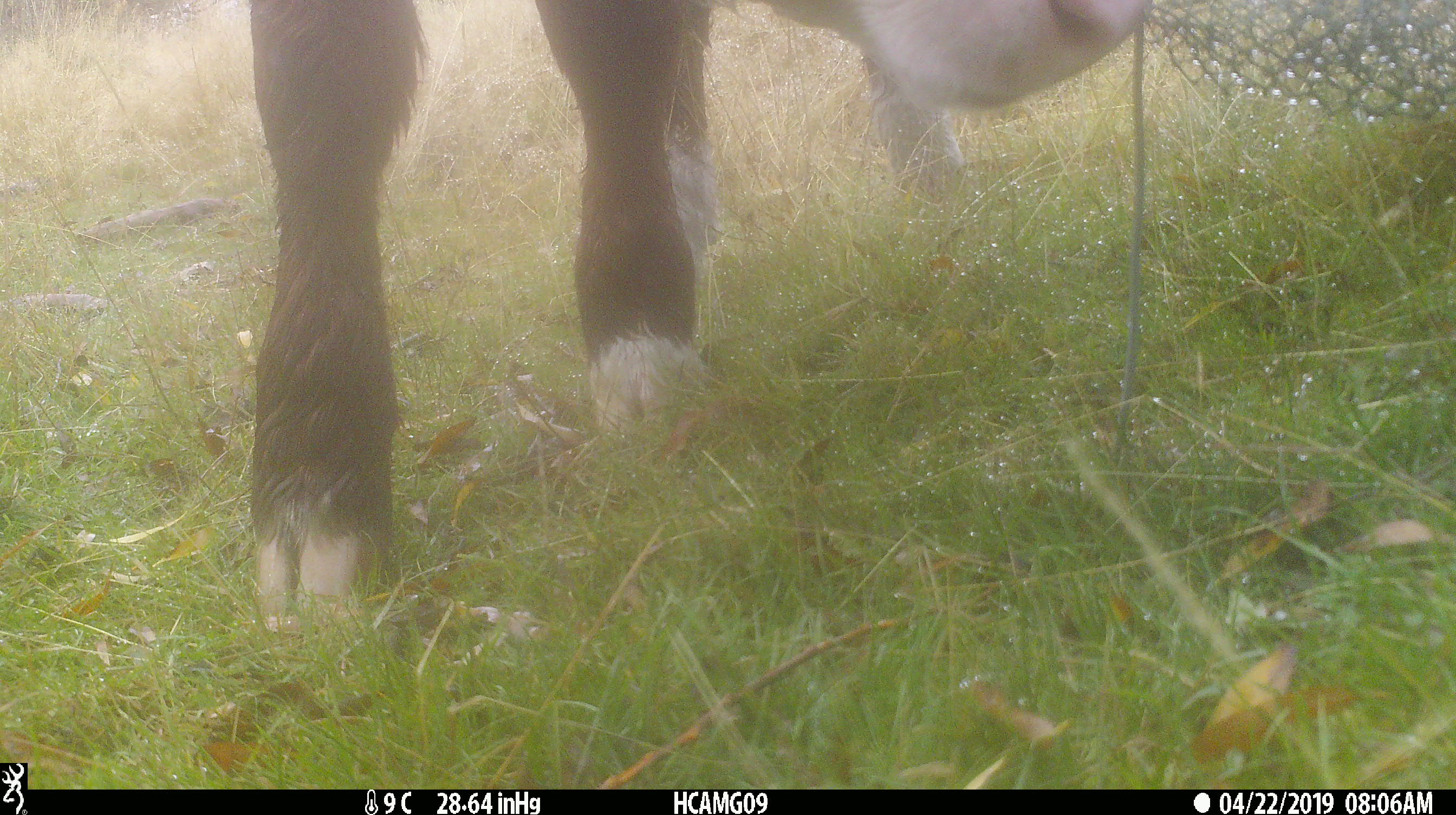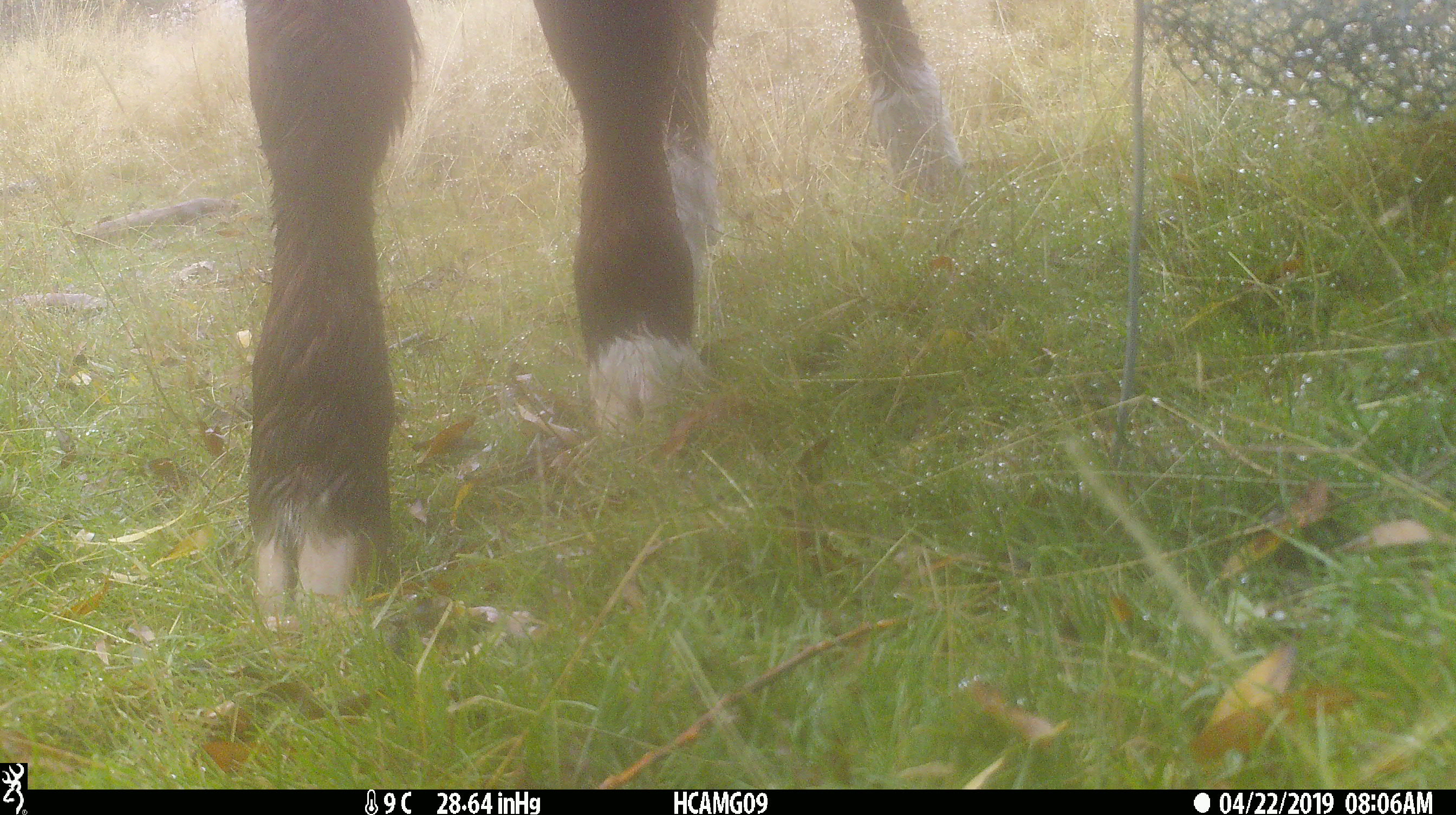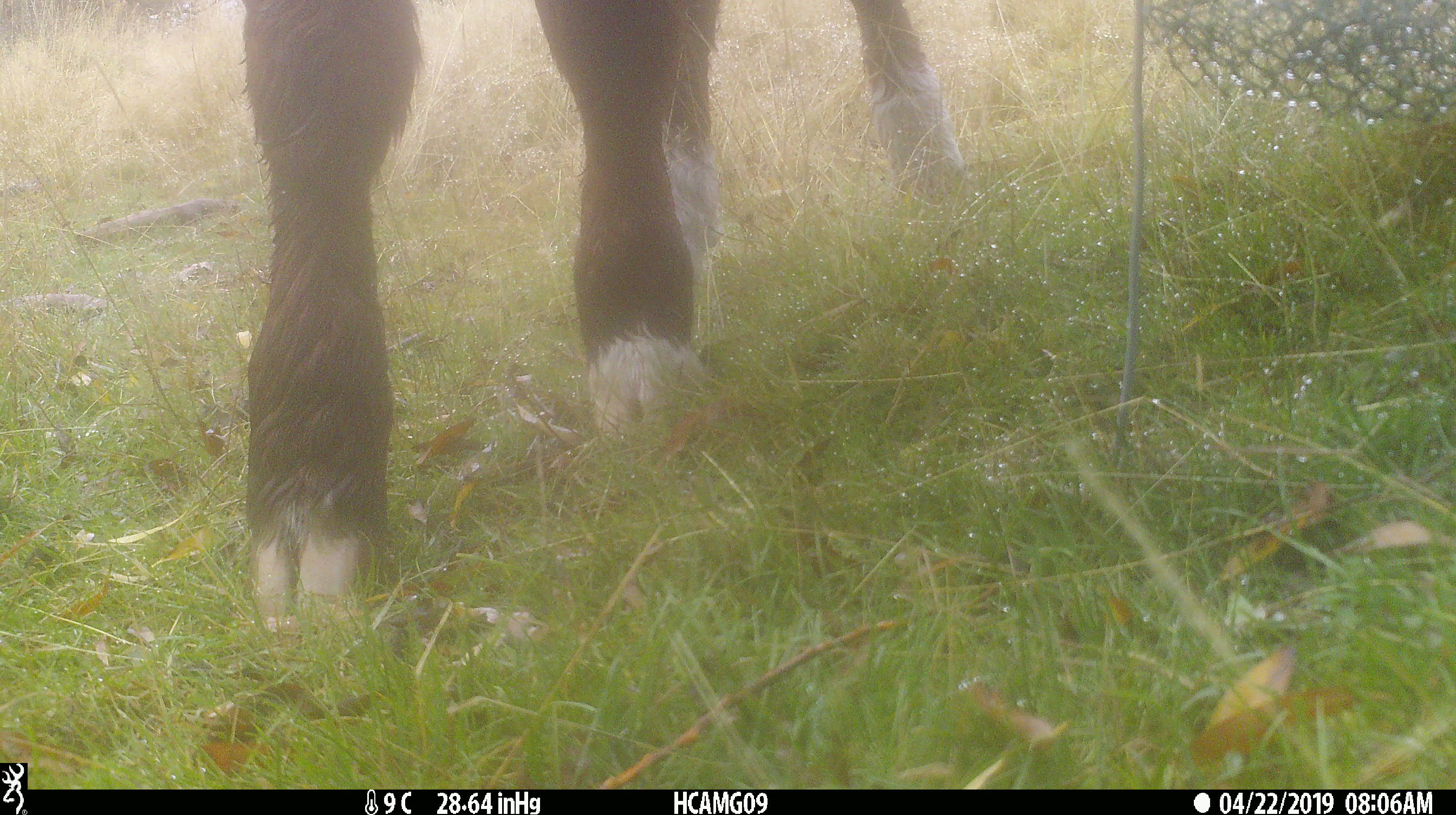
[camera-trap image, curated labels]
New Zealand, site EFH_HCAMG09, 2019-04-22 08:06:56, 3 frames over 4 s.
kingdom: Animalia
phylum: Chordata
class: Mammalia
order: Artiodactyla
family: Bovidae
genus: Bos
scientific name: Bos taurus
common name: domestic cow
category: cow